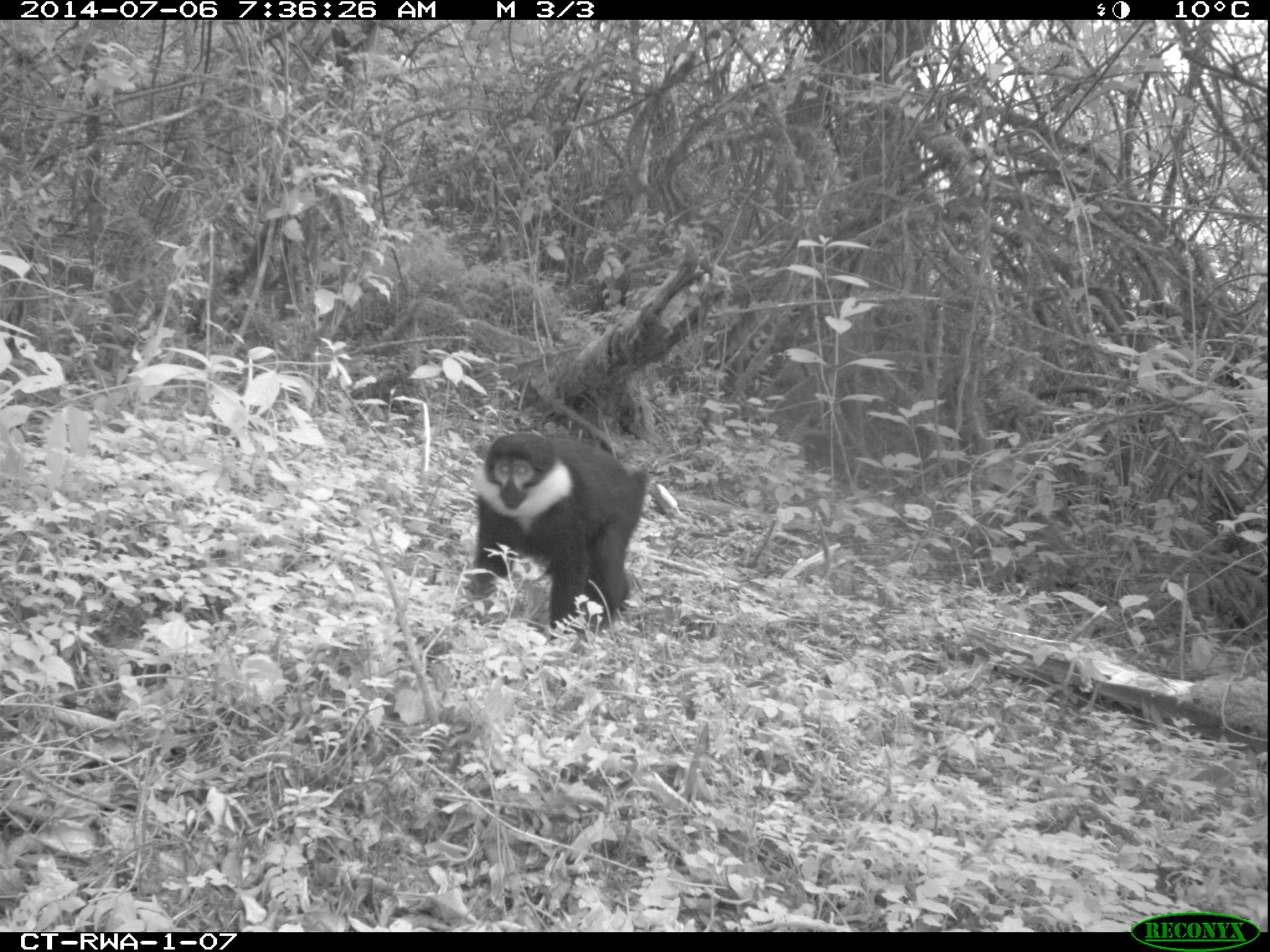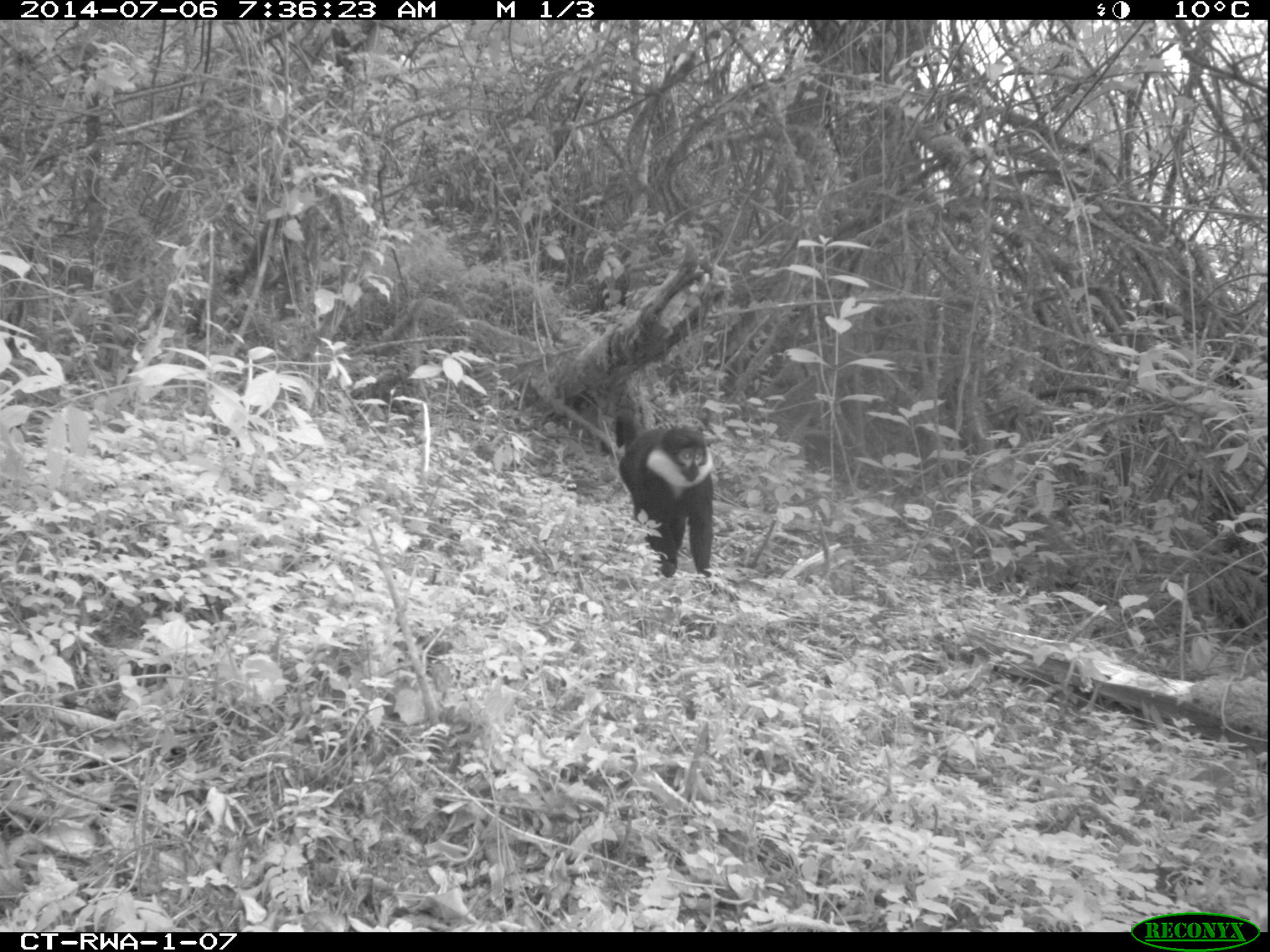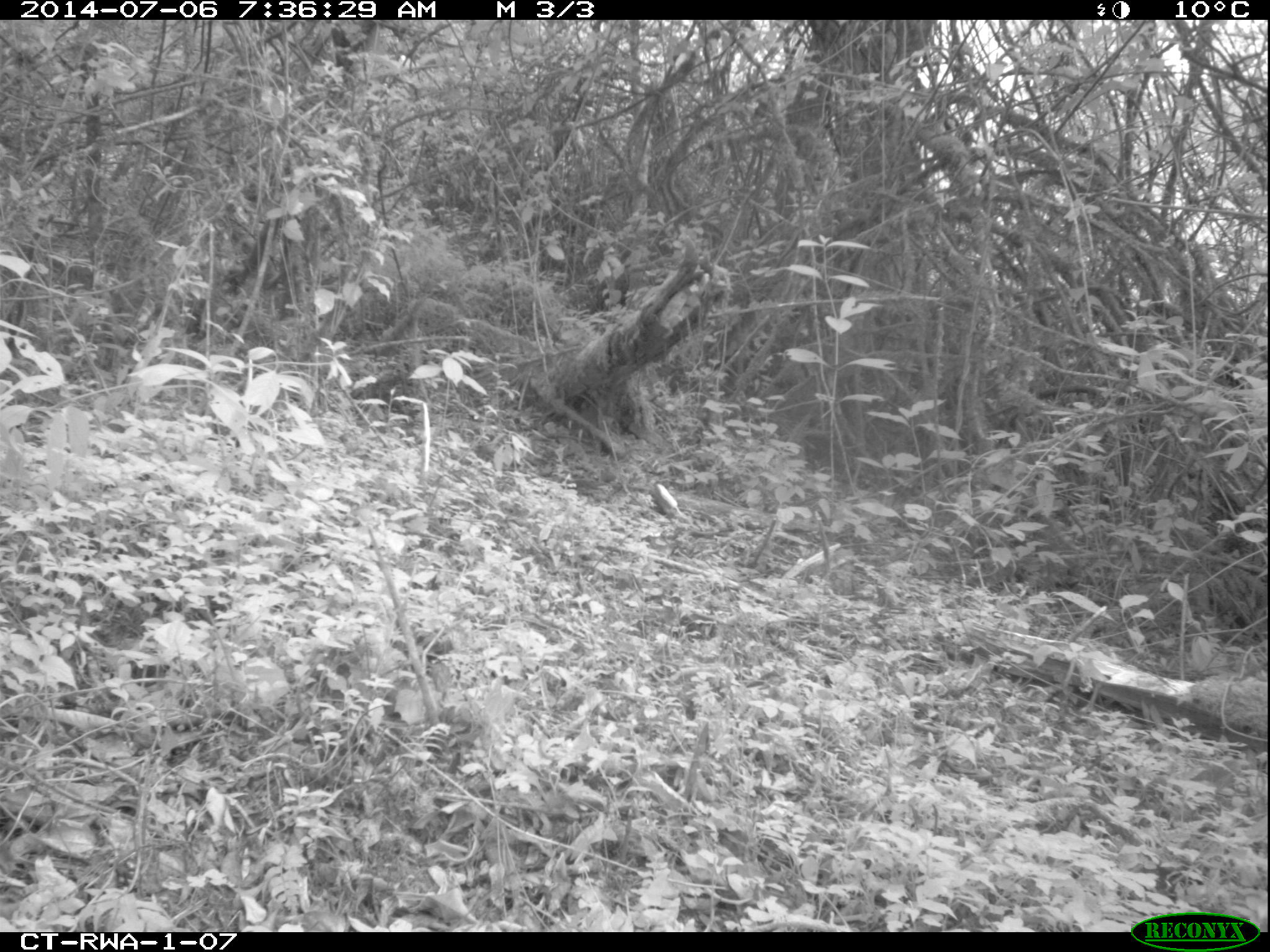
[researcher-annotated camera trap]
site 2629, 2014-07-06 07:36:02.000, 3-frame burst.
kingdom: Animalia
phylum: Chordata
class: Mammalia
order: Primates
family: Cercopithecidae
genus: Allochrocebus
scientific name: Allochrocebus lhoesti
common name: l'hoest's monkey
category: cercopithecus lhoesti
Cercopithecus lhoesti (l'hoest's monkey) (Allochrocebus lhoesti), count 1.